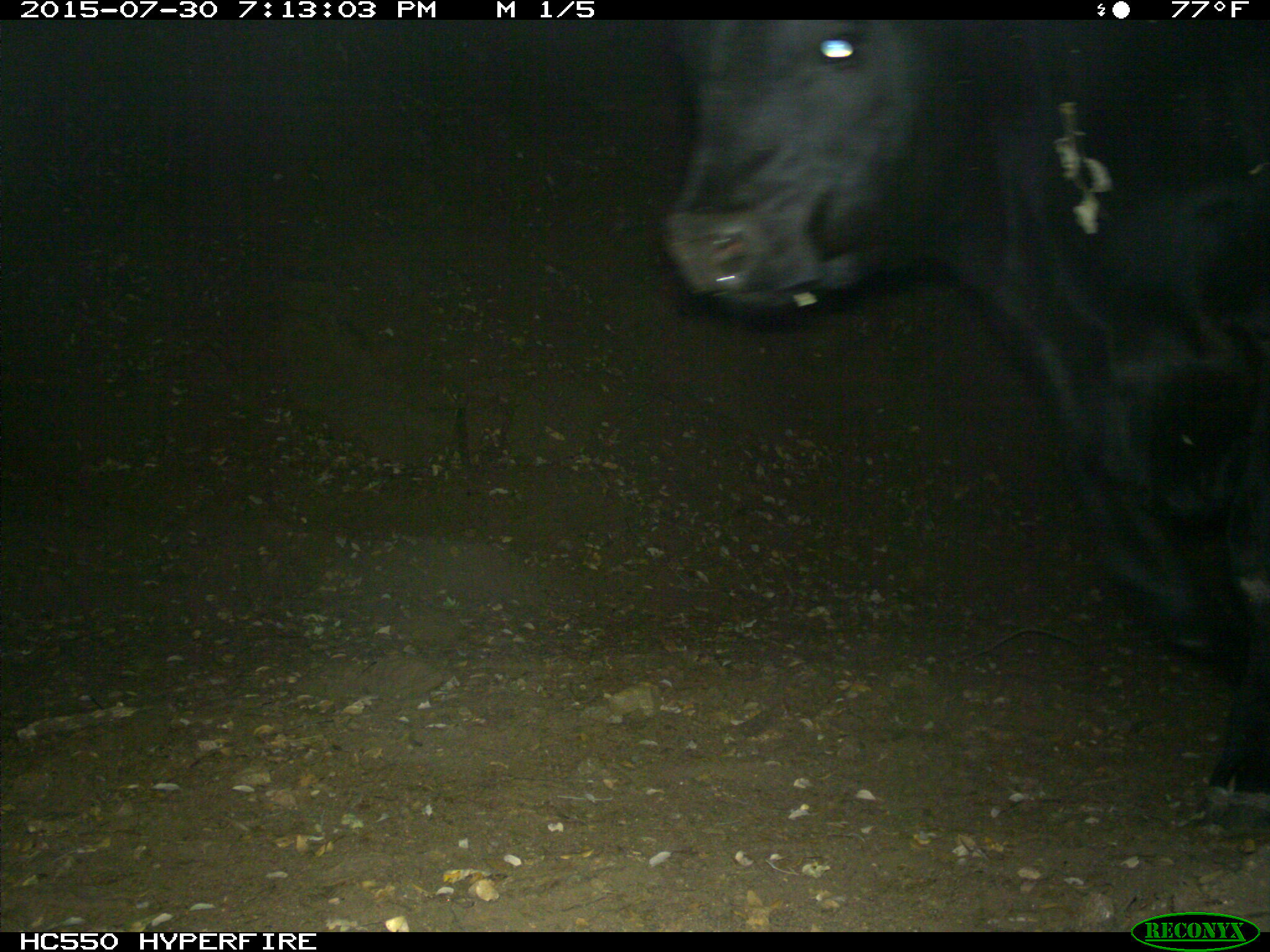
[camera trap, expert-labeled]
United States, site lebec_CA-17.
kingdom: Animalia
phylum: Chordata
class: Mammalia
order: Artiodactyla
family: Bovidae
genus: Bos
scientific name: Bos taurus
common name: domestic cow